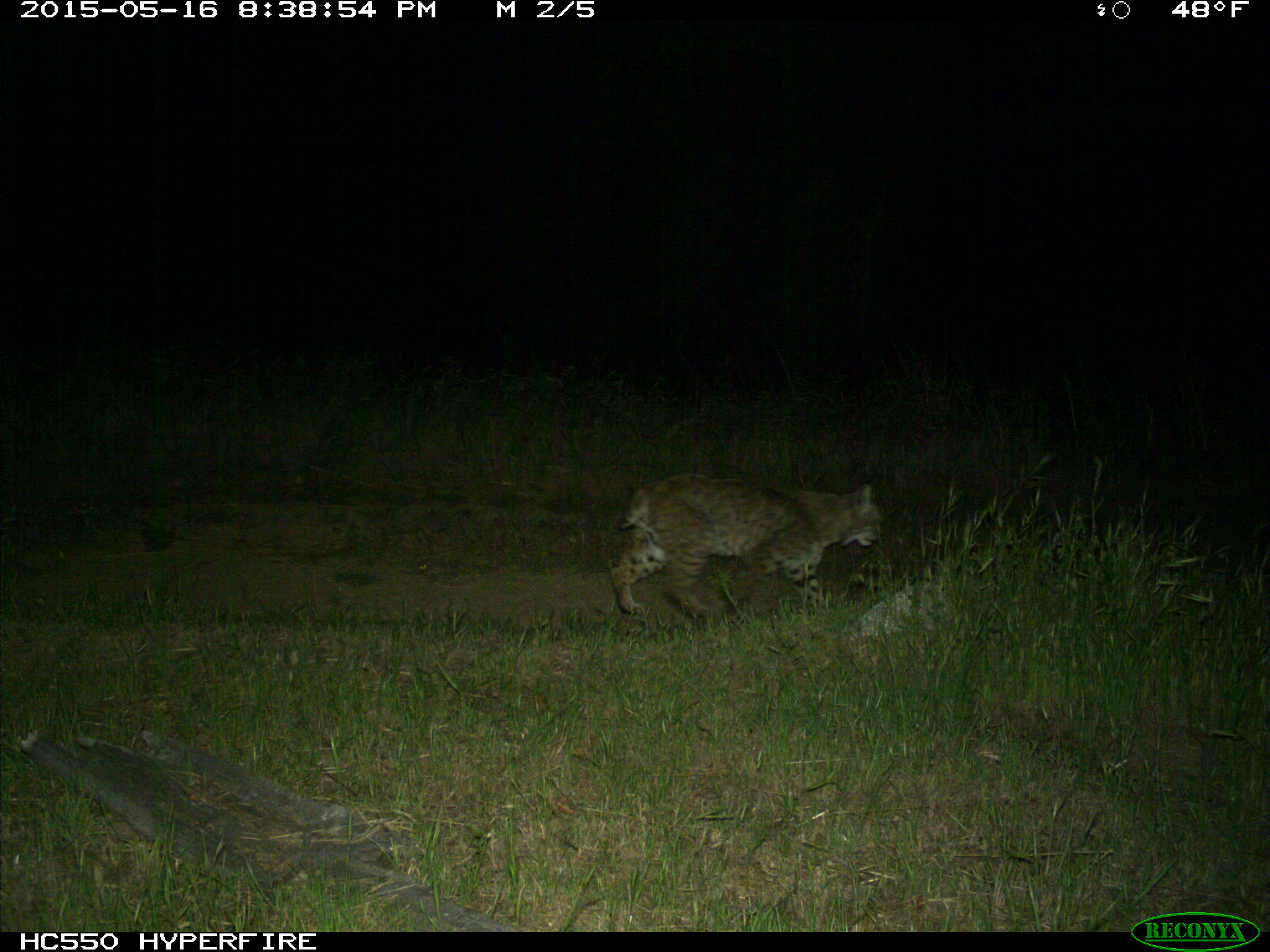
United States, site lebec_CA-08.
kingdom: Animalia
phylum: Chordata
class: Mammalia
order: Carnivora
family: Felidae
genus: Lynx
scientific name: Lynx rufus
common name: bobcat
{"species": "Lynx rufus (bobcat)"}